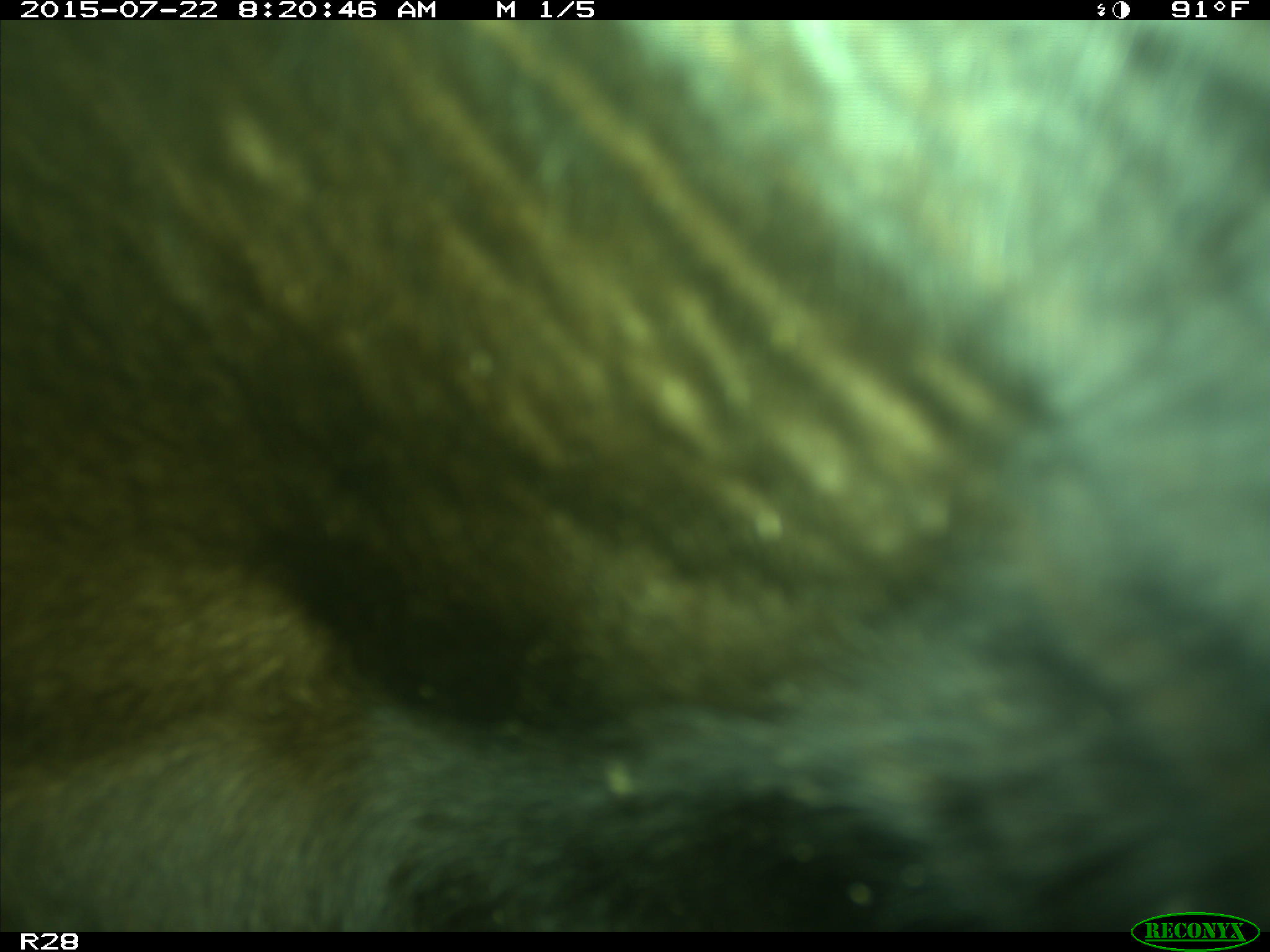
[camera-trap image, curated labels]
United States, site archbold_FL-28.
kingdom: Animalia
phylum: Chordata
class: Mammalia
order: Artiodactyla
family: Bovidae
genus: Bos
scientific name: Bos taurus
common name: domestic cow